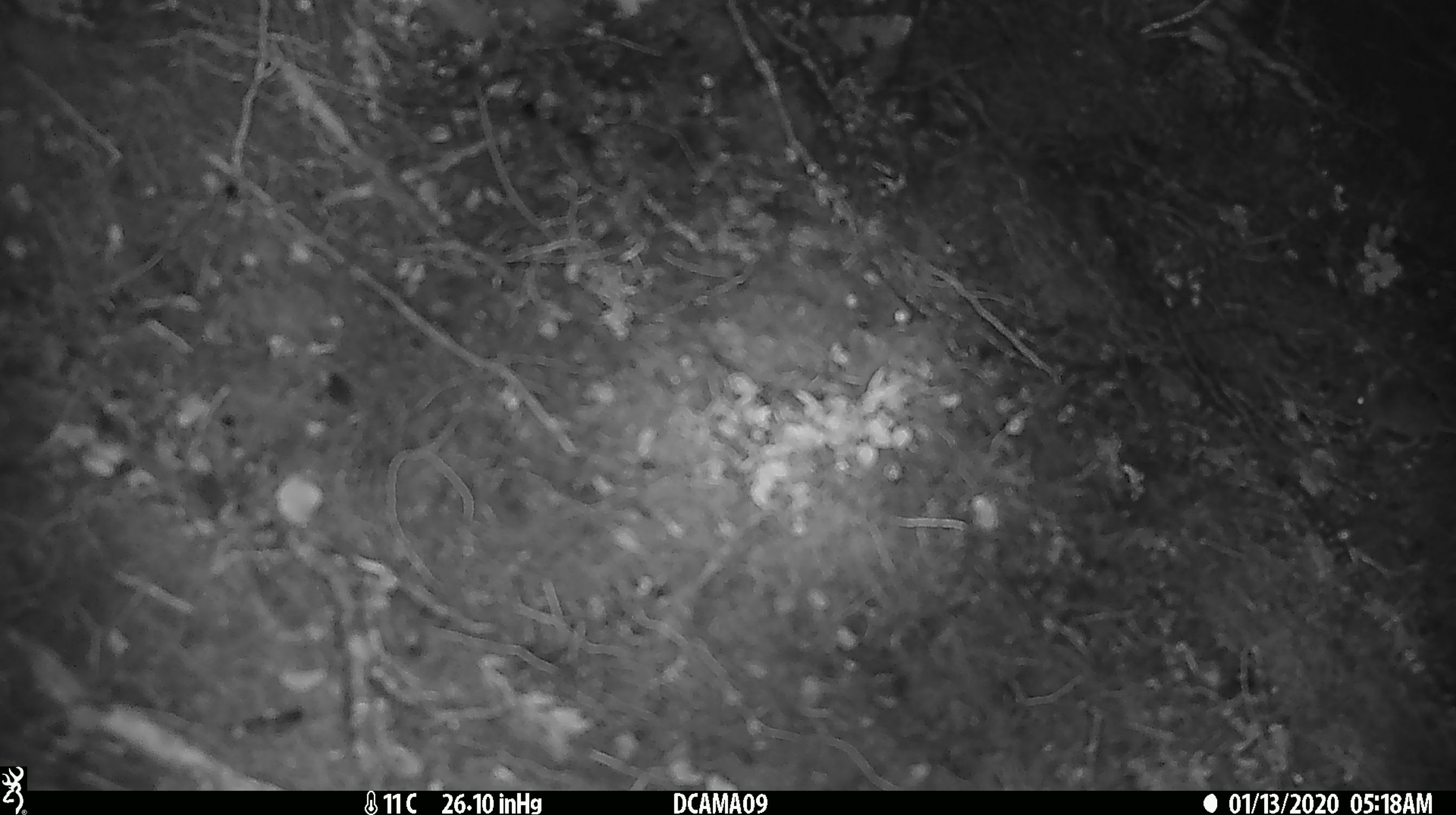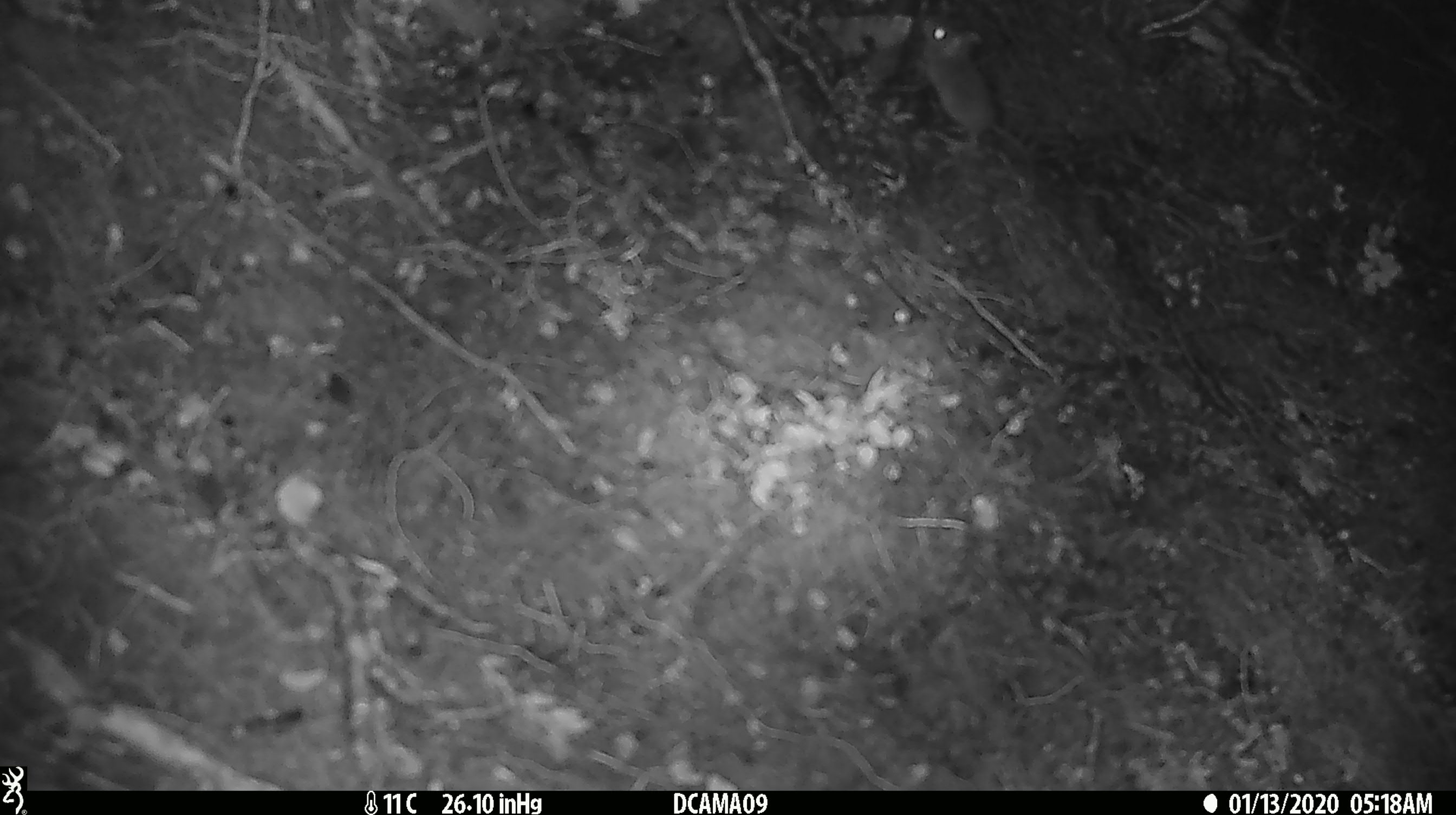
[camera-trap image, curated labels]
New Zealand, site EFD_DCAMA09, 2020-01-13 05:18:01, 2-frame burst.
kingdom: Animalia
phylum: Chordata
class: Mammalia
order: Rodentia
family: Muridae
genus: Mus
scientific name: Mus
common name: mouse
Mouse (Mus).